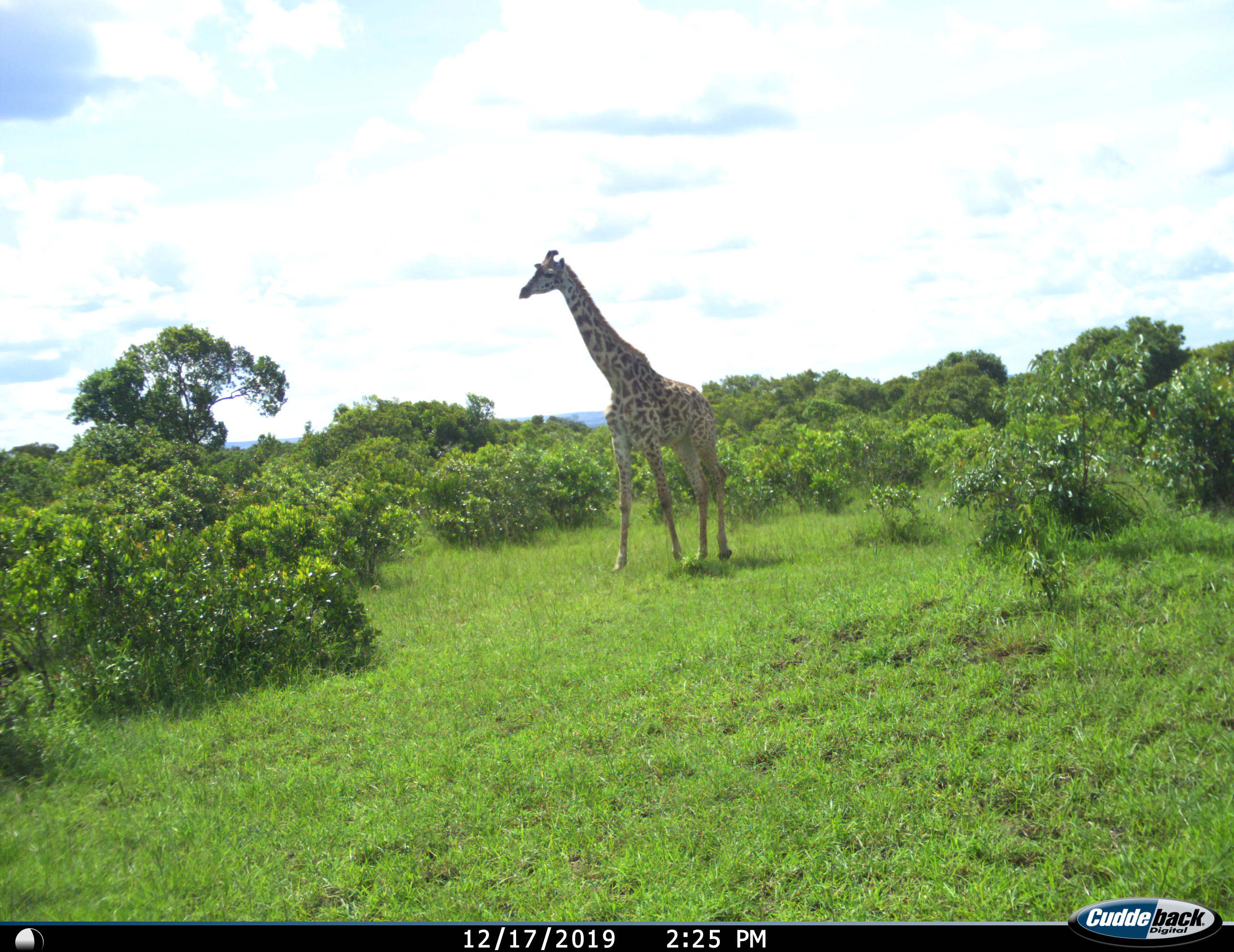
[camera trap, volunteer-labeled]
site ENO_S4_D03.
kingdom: Animalia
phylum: Chordata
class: Mammalia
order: Artiodactyla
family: Giraffidae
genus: Giraffa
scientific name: Giraffa camelopardalis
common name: giraffe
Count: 1.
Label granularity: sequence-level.